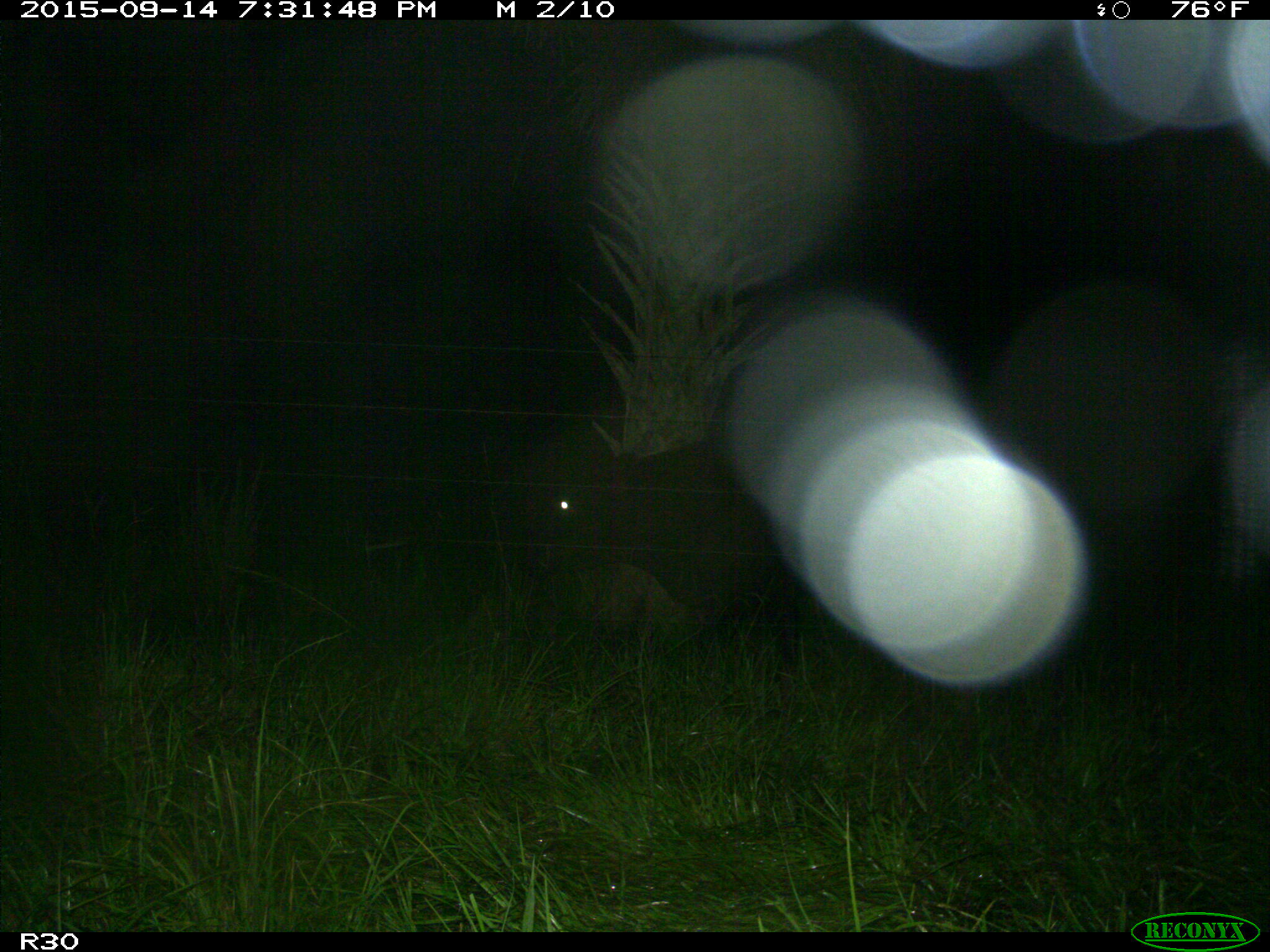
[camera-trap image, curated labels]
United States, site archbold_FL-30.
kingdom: Animalia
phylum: Chordata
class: Mammalia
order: Artiodactyla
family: Bovidae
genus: Bos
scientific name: Bos taurus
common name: domestic cow